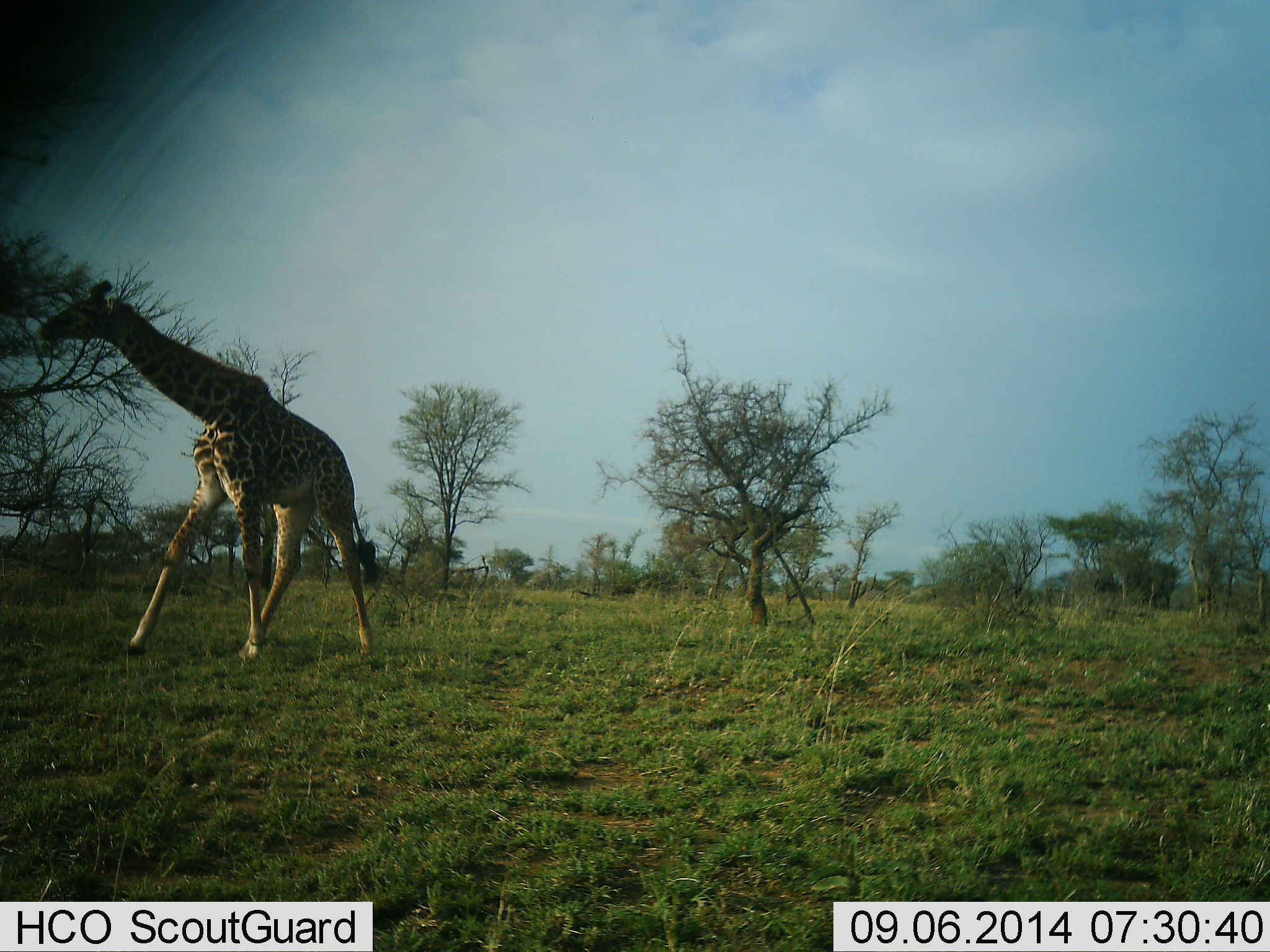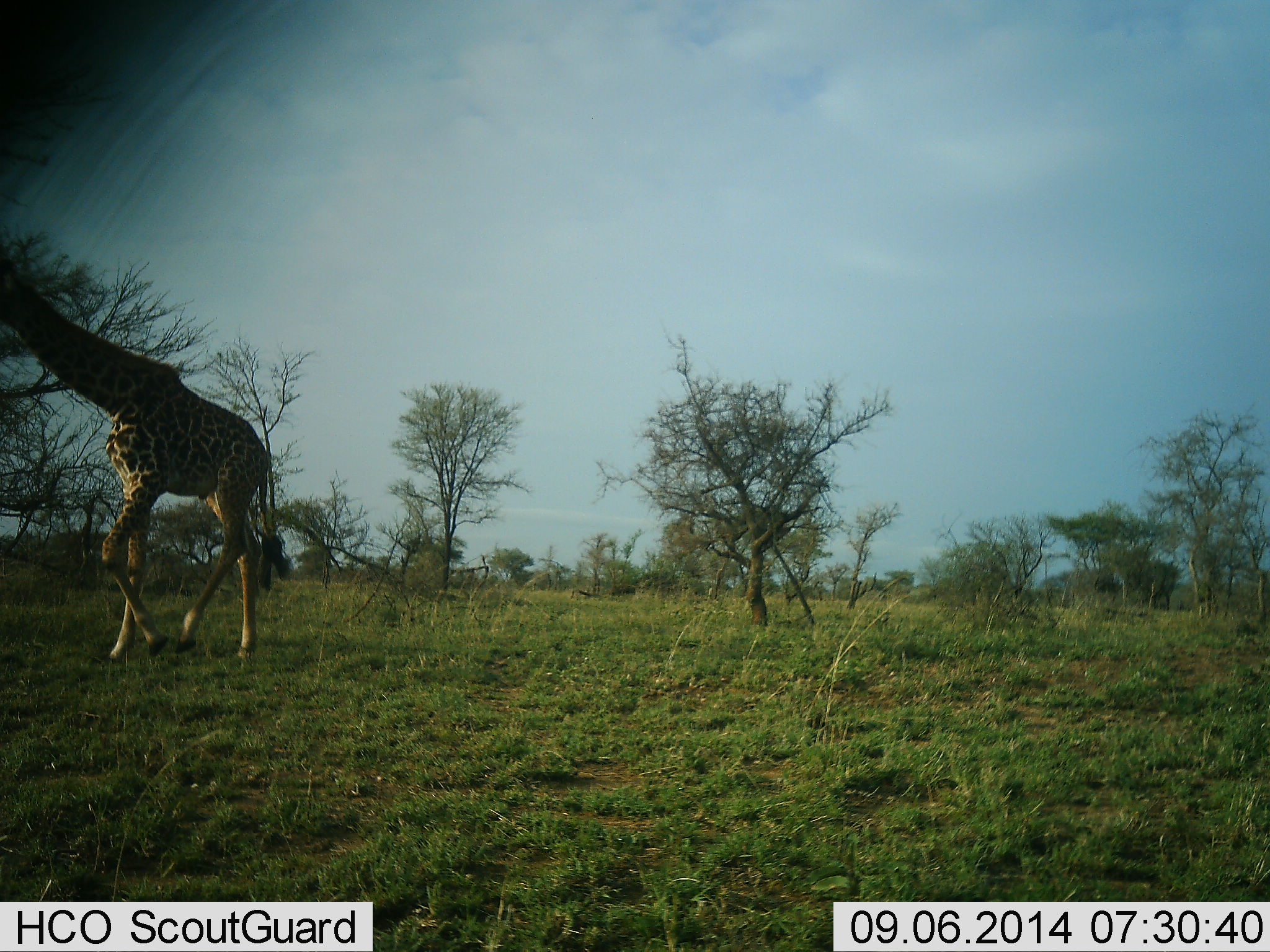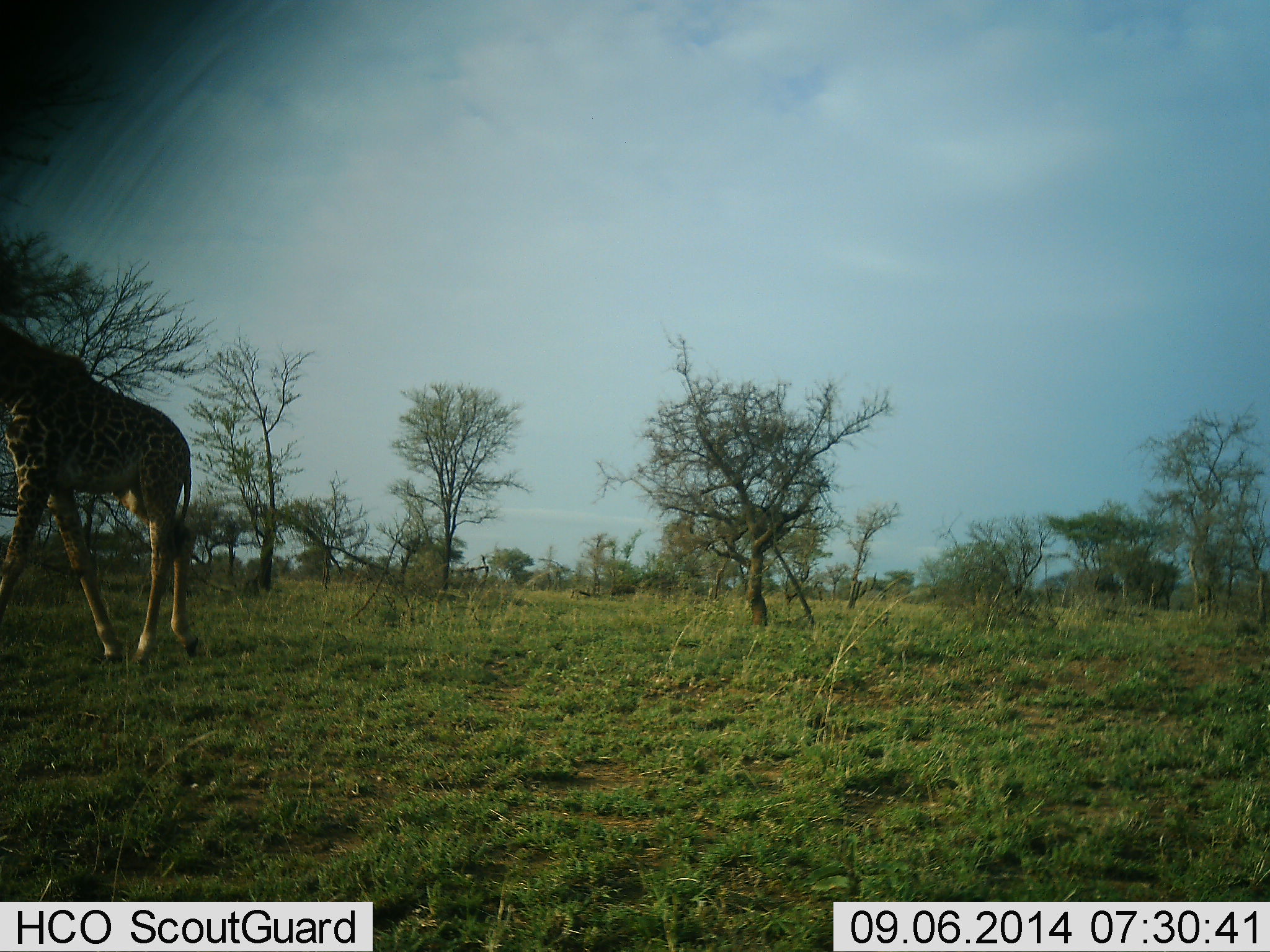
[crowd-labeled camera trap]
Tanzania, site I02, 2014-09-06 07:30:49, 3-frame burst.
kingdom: Animalia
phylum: Chordata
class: Mammalia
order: Artiodactyla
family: Giraffidae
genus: Giraffa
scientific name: Giraffa camelopardalis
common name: giraffe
Giraffe (Giraffa camelopardalis), count 1. Behavior (volunteer vote fractions): standing 10%, resting 0%, moving 100%, interacting 0%. Young present (vote fraction): 0%. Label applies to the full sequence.